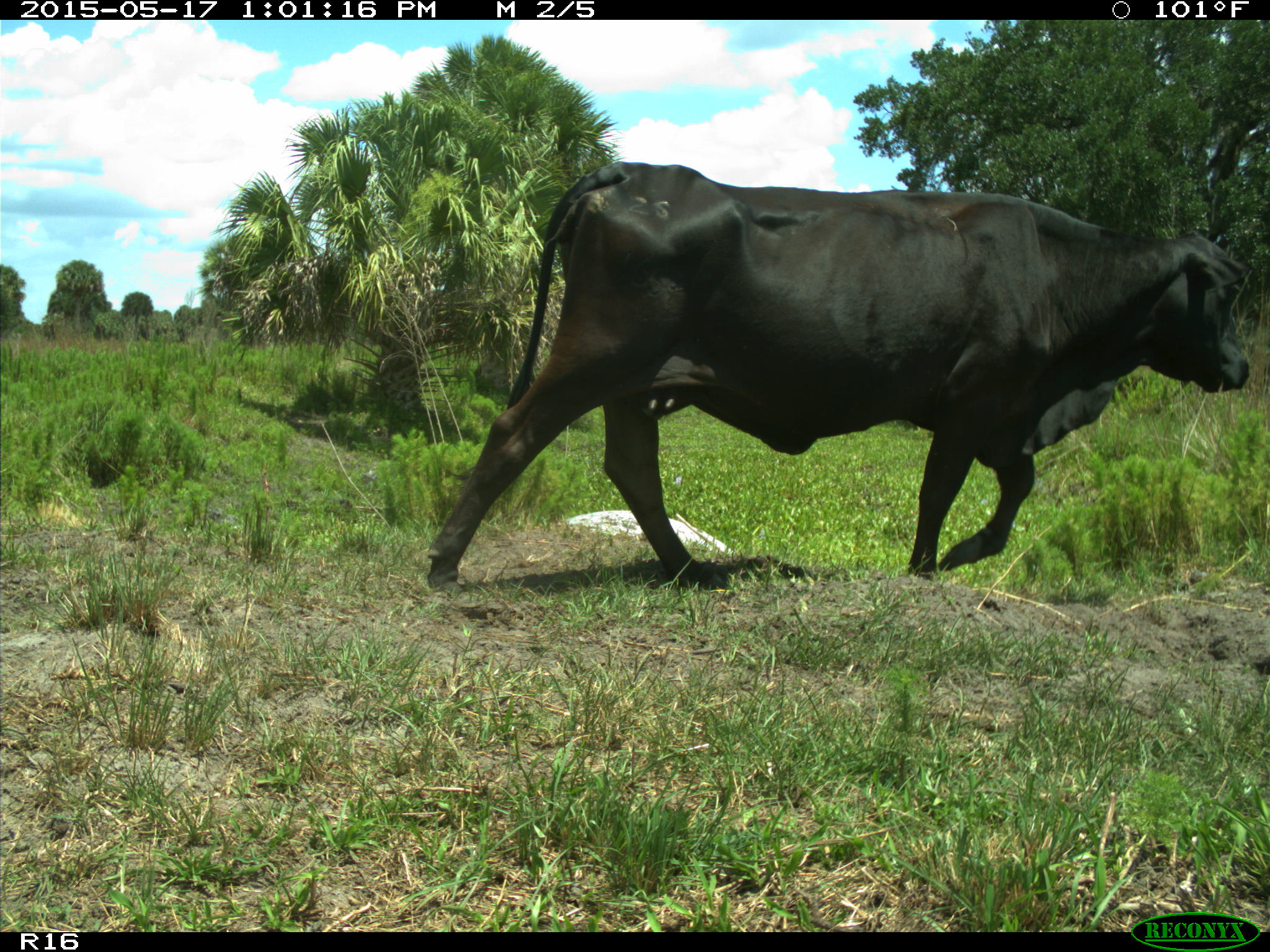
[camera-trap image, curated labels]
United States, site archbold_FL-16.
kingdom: Animalia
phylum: Chordata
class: Mammalia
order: Artiodactyla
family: Bovidae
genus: Bos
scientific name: Bos taurus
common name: domestic cow